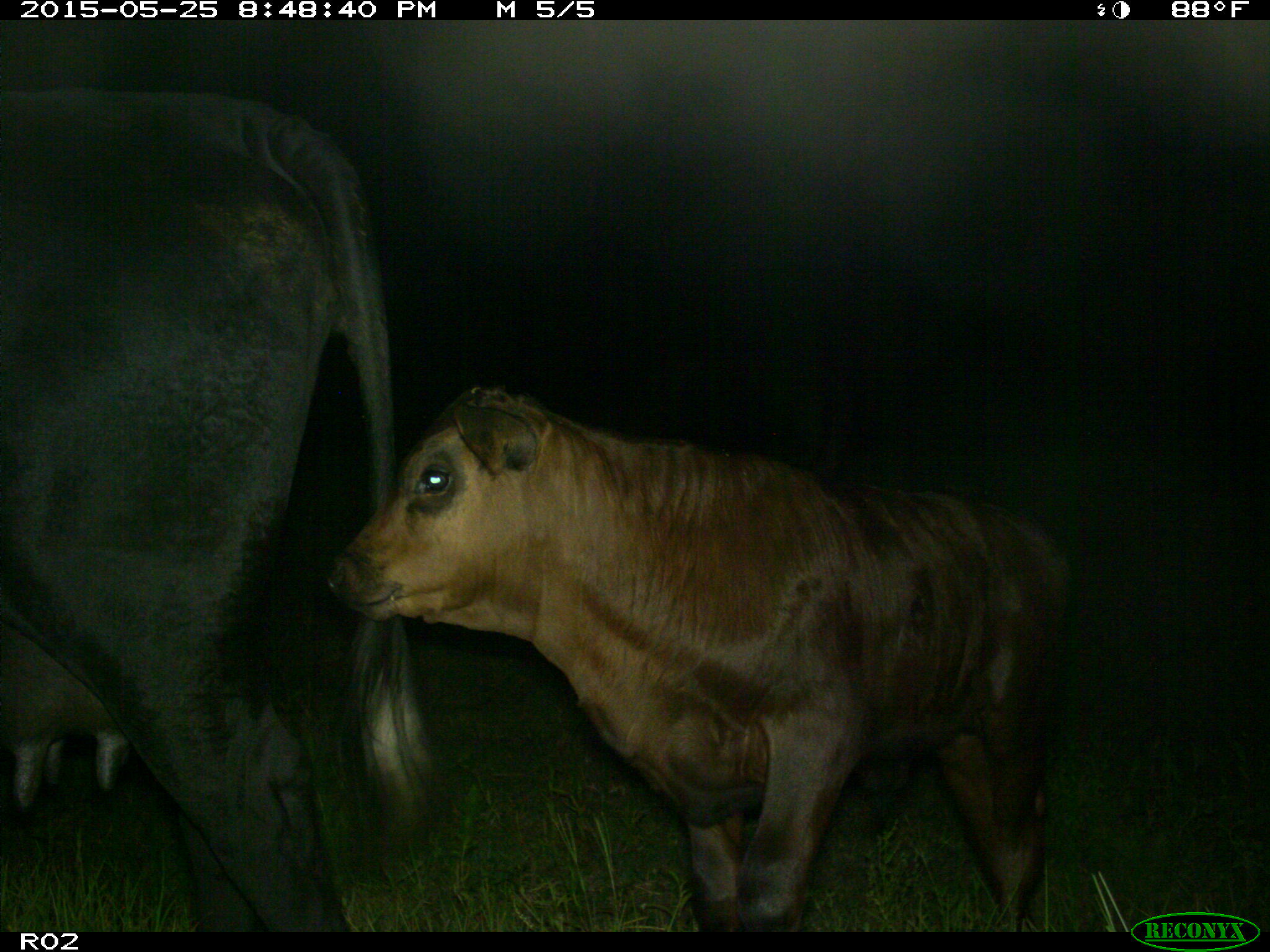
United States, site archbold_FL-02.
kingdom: Animalia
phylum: Chordata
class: Mammalia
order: Artiodactyla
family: Bovidae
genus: Bos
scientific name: Bos taurus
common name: domestic cow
Bos taurus (domestic cow).